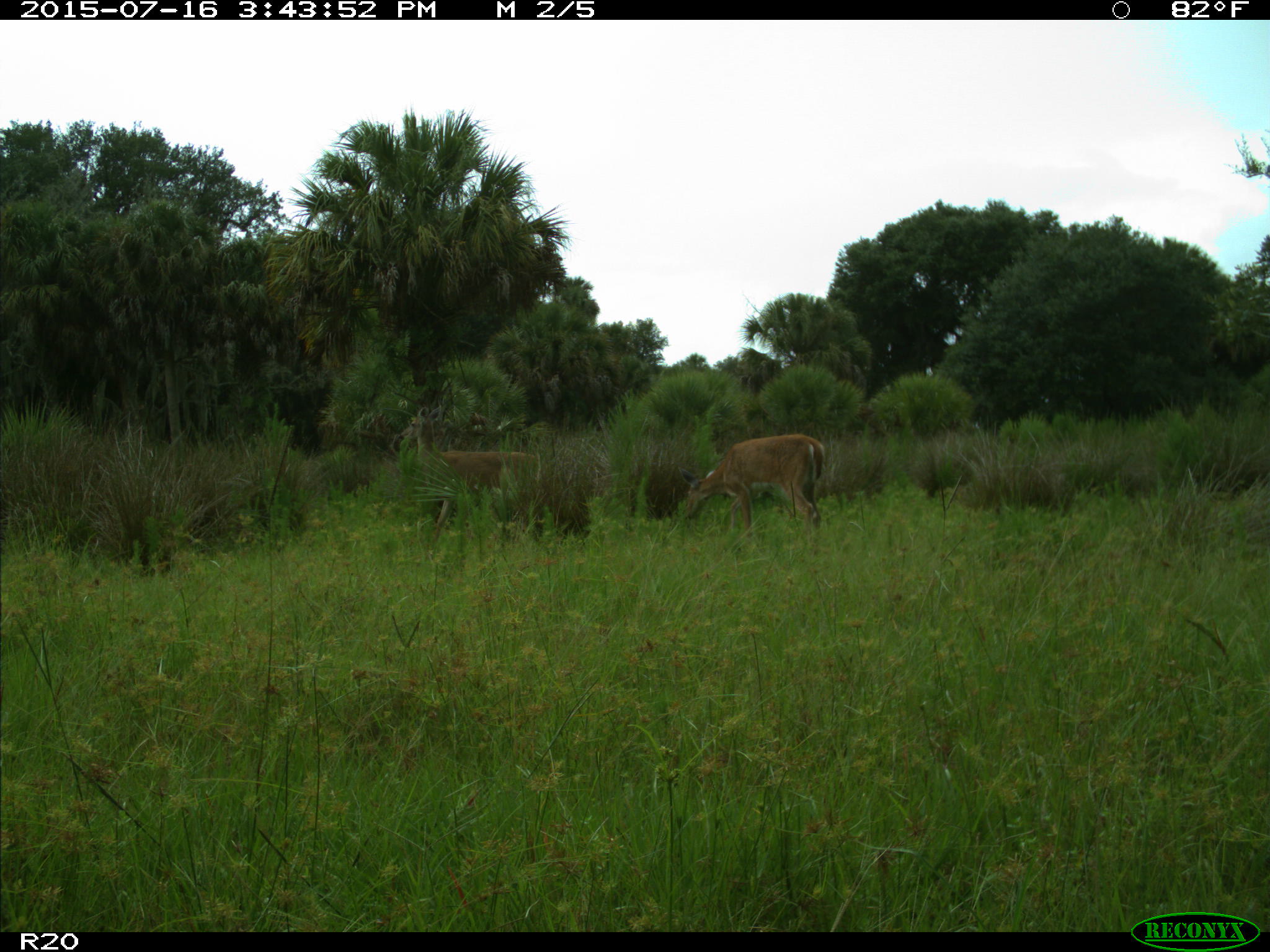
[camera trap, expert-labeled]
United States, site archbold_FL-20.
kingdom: Animalia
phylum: Chordata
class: Mammalia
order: Artiodactyla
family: Cervidae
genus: Odocoileus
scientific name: Odocoileus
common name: deer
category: unidentified deer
Unidentified deer (deer) (Odocoileus).